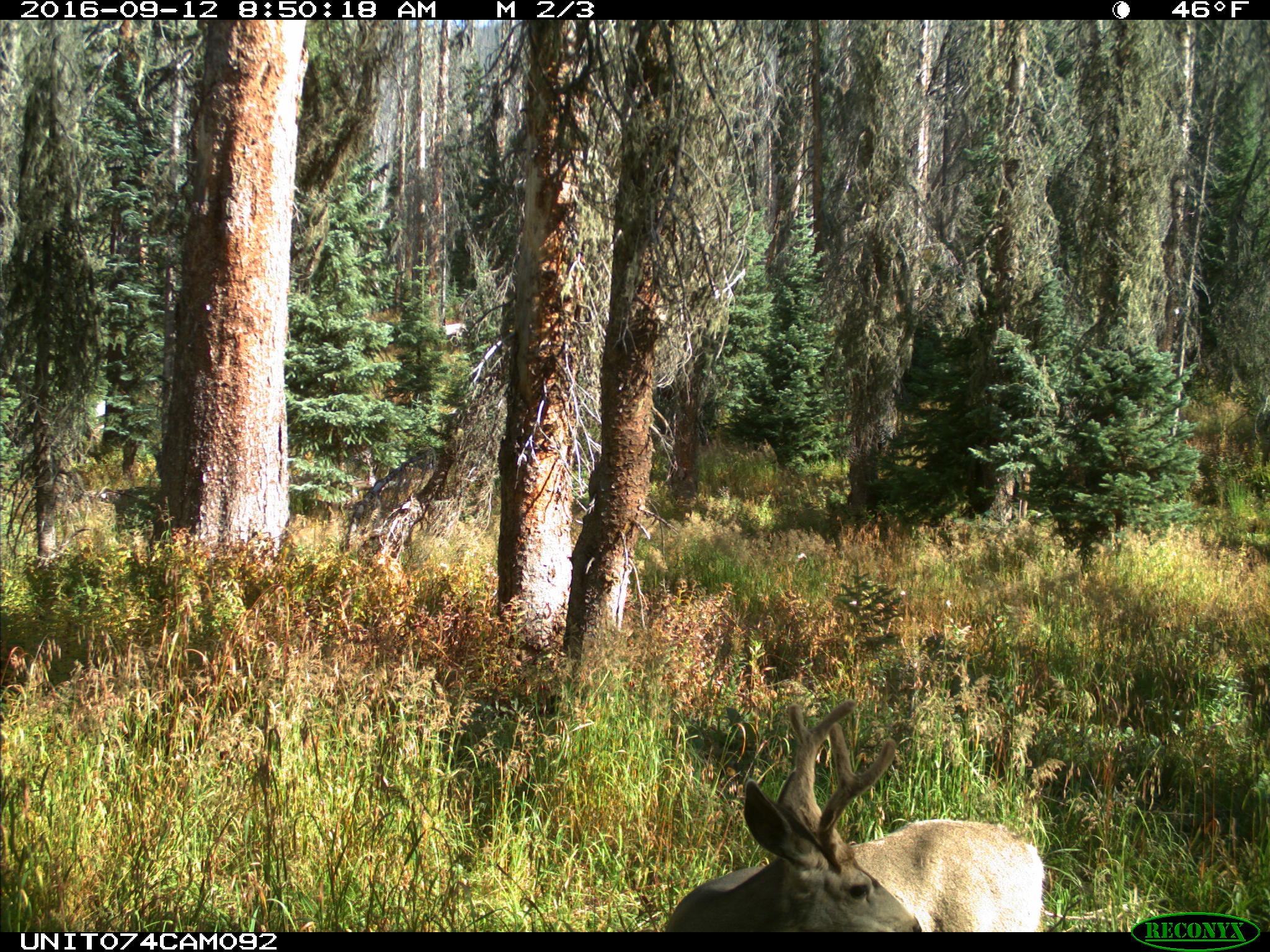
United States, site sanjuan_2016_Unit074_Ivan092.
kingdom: Animalia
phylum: Chordata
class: Mammalia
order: Artiodactyla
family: Cervidae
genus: Odocoileus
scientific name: Odocoileus hemionus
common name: mule deer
Odocoileus hemionus (mule deer).